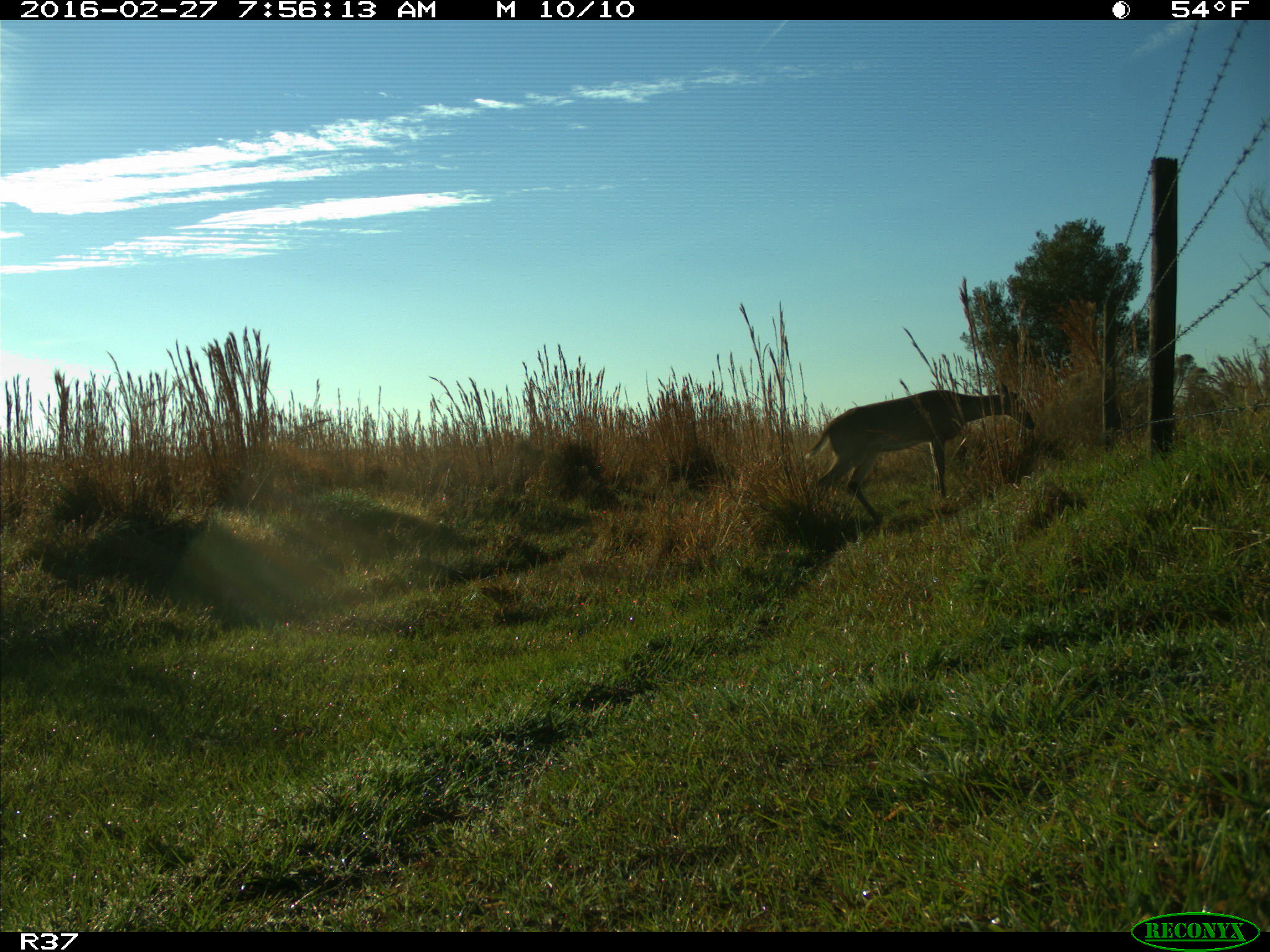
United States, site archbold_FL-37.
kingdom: Animalia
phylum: Chordata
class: Mammalia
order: Artiodactyla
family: Cervidae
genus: Odocoileus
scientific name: Odocoileus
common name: deer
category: unidentified deer